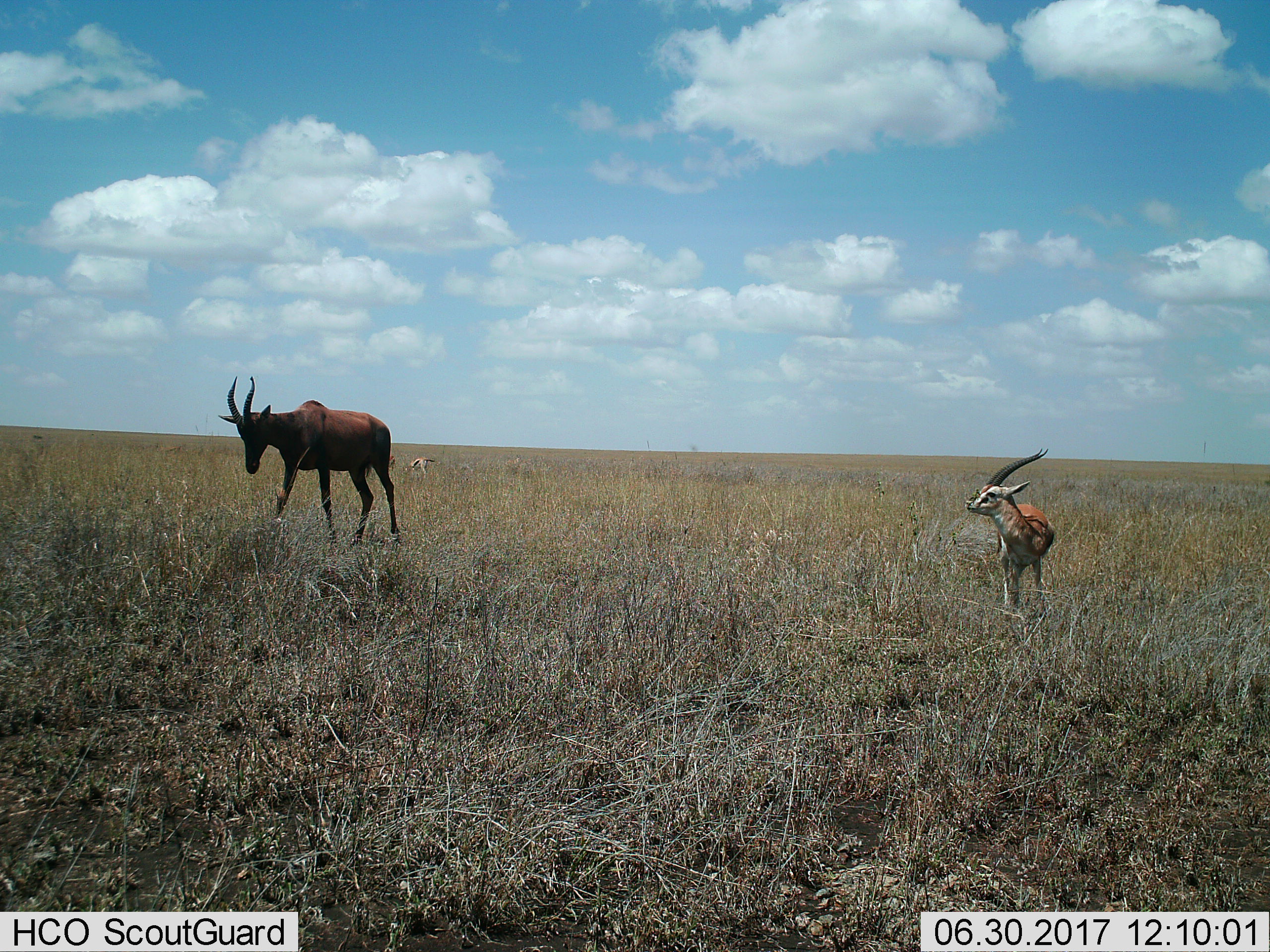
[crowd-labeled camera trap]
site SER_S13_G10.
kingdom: Animalia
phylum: Chordata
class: Mammalia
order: Artiodactyla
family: Bovidae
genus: Eudorcas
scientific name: Eudorcas thomsonii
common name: thomson's gazelle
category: gazellethomsons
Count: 3.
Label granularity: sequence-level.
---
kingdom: Animalia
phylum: Chordata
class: Mammalia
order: Artiodactyla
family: Bovidae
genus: Damaliscus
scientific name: Damaliscus lunatus jimela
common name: topi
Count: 1.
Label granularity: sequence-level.